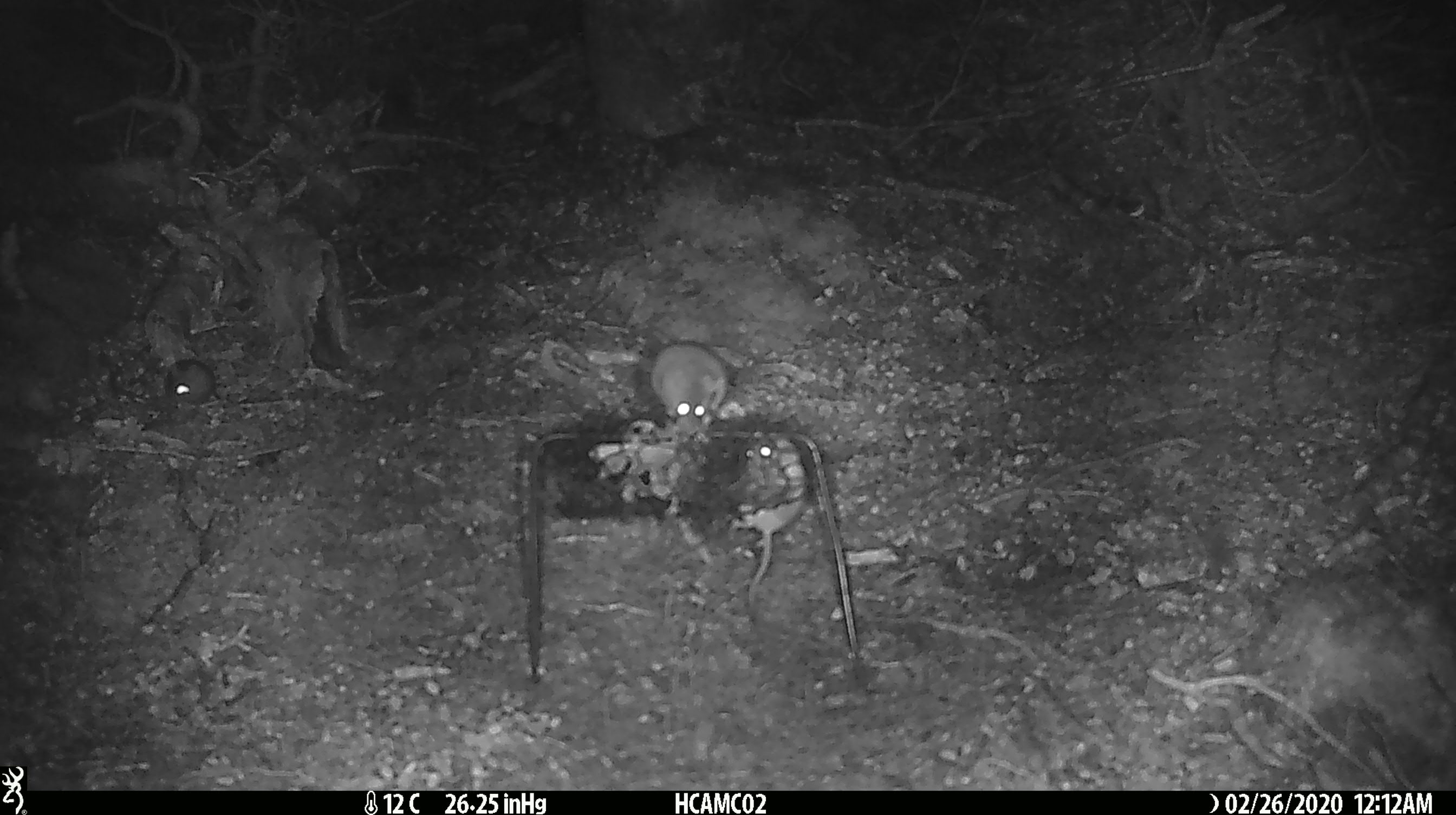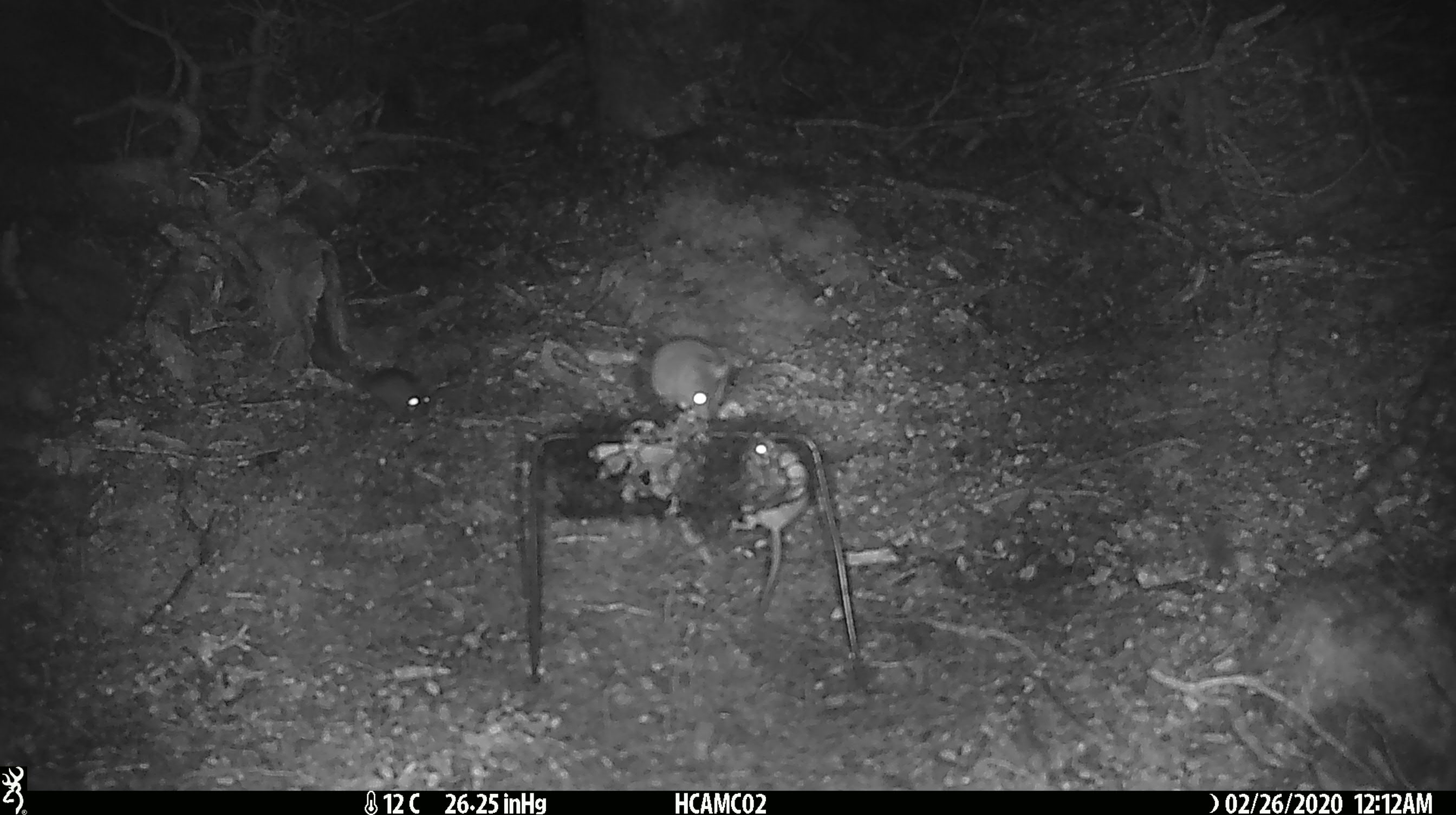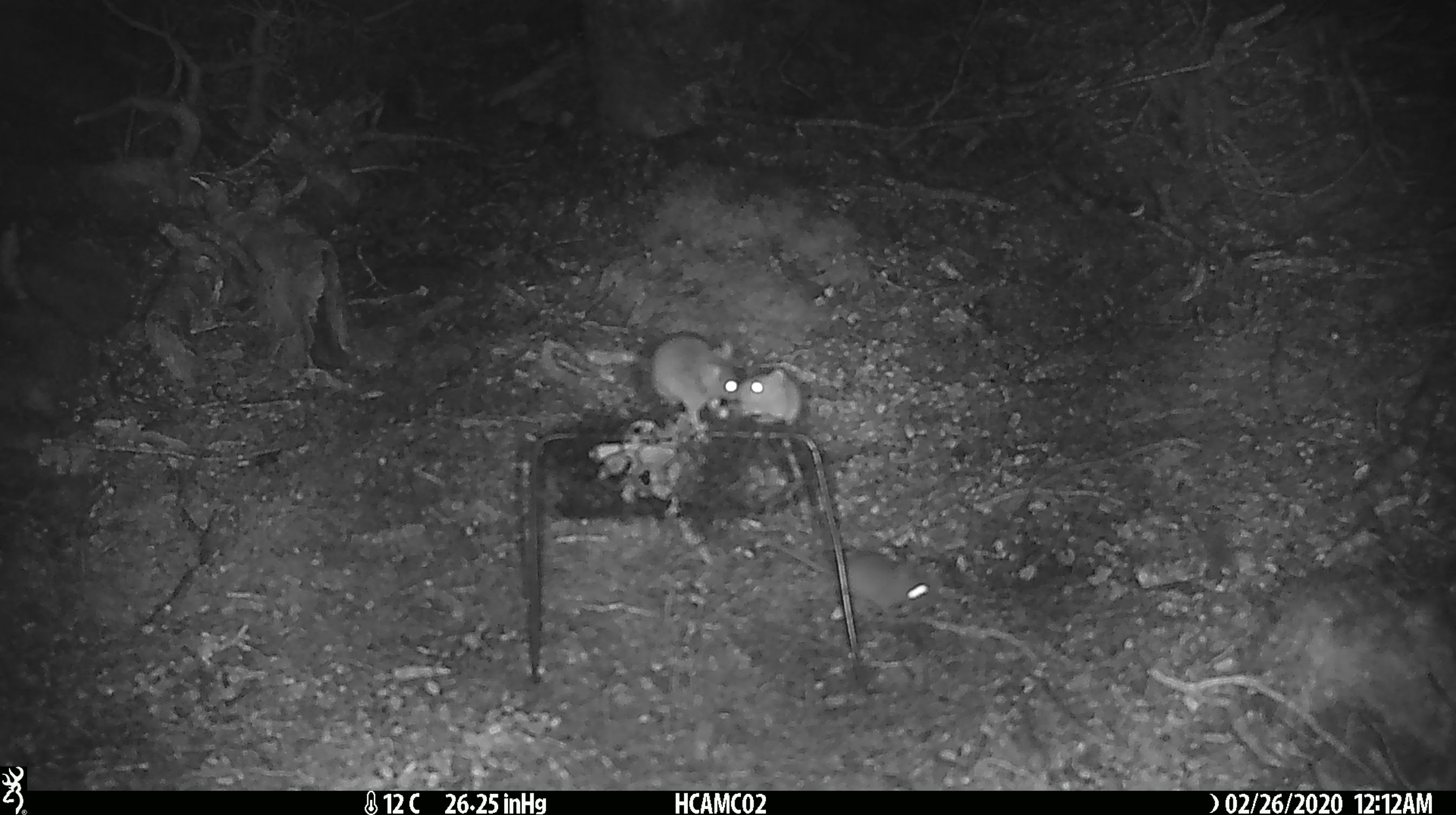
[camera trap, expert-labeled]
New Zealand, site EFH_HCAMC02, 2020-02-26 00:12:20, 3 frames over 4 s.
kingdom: Animalia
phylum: Chordata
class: Mammalia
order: Rodentia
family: Muridae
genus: Mus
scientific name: Mus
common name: mouse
Mouse (Mus).